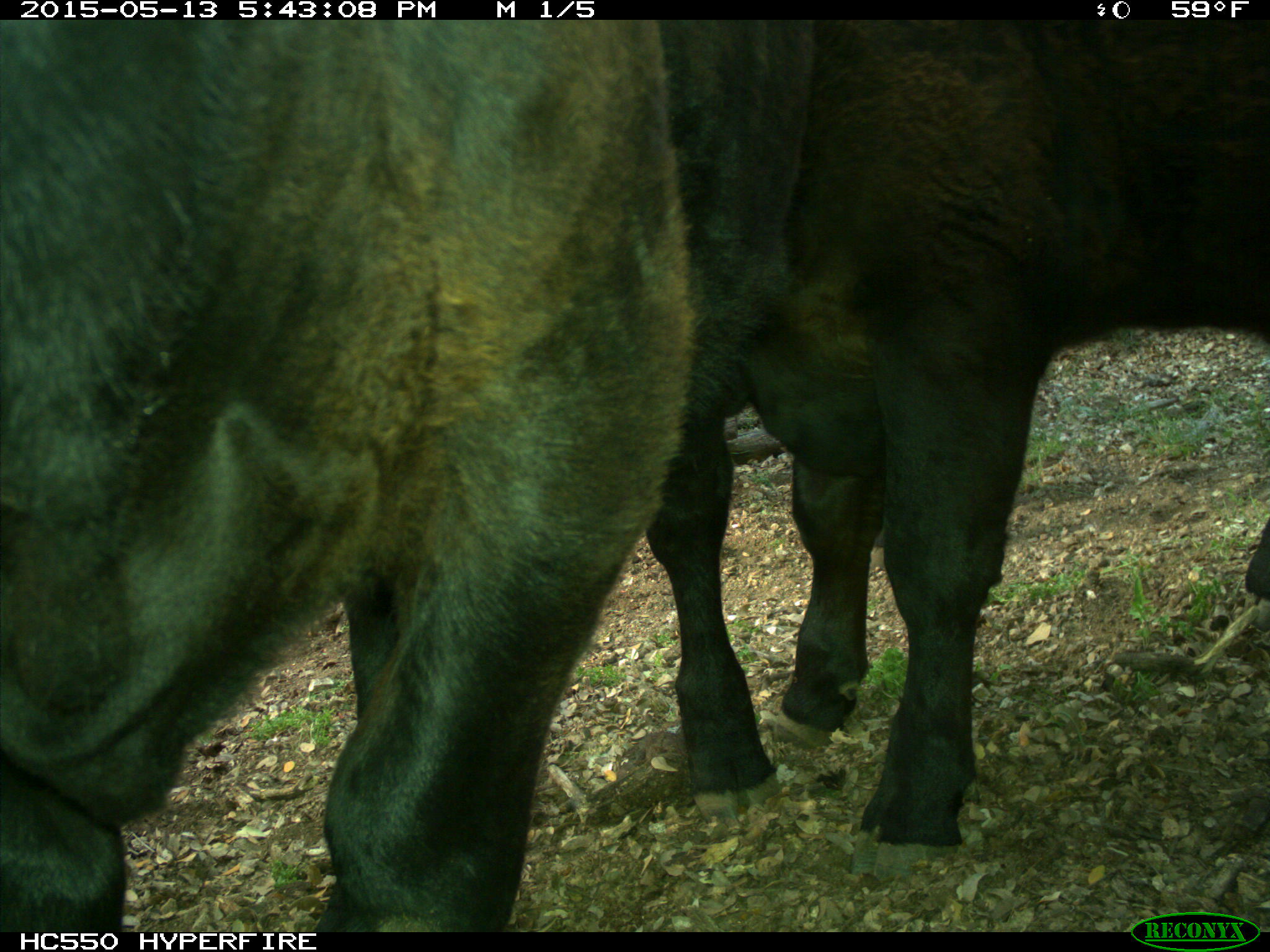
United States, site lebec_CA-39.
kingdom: Animalia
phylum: Chordata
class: Mammalia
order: Artiodactyla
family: Bovidae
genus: Bos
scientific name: Bos taurus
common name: domestic cow